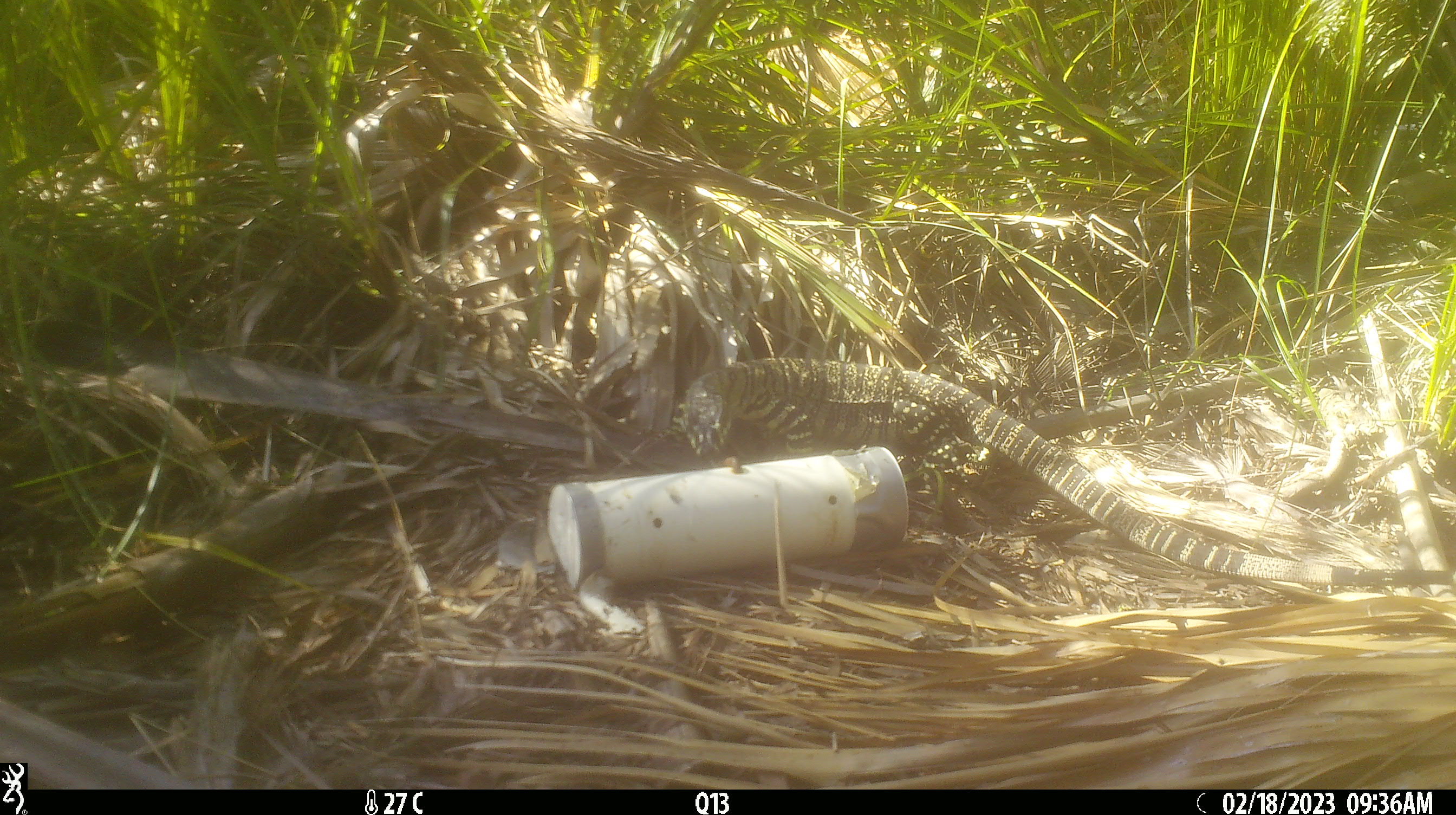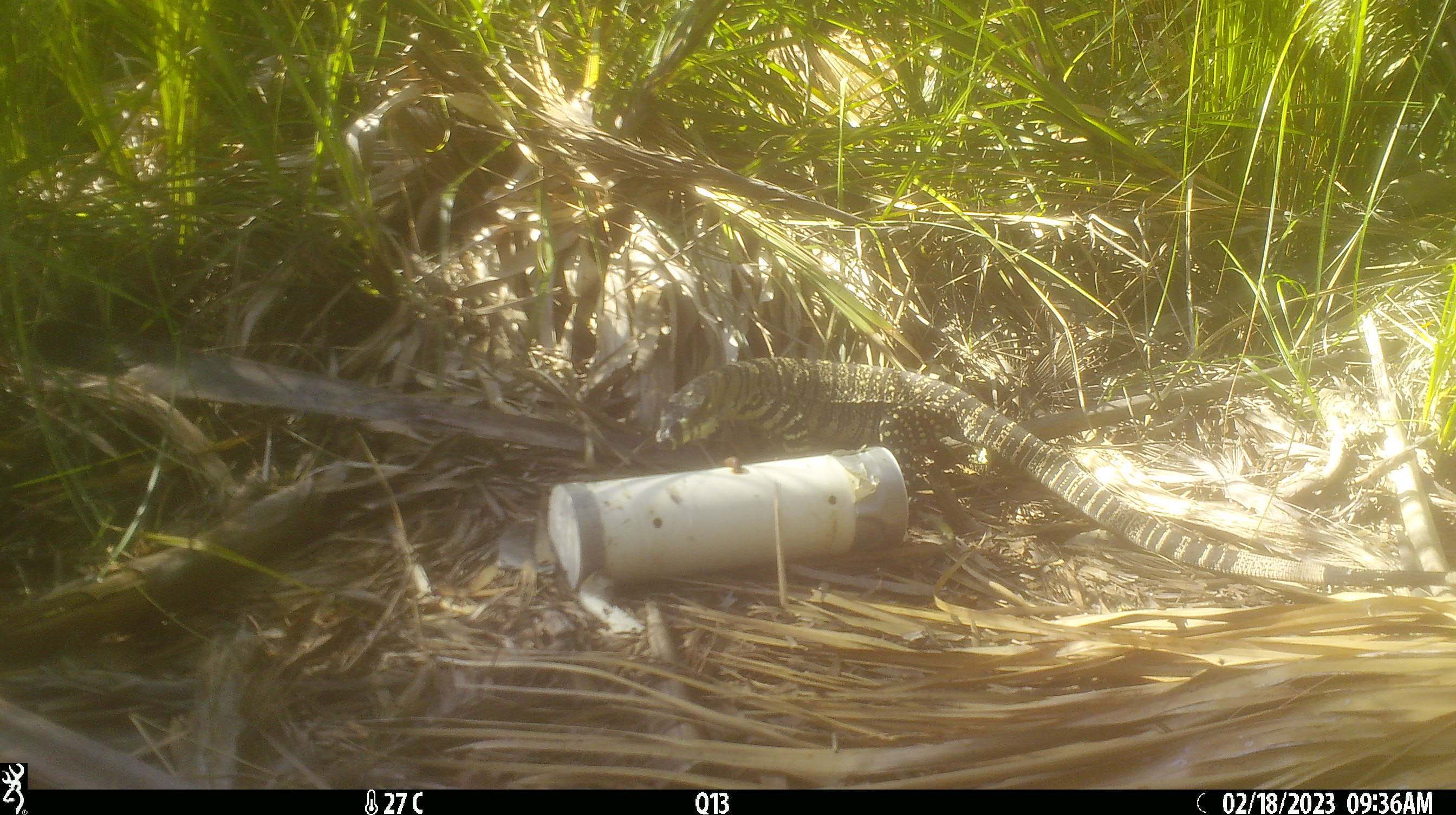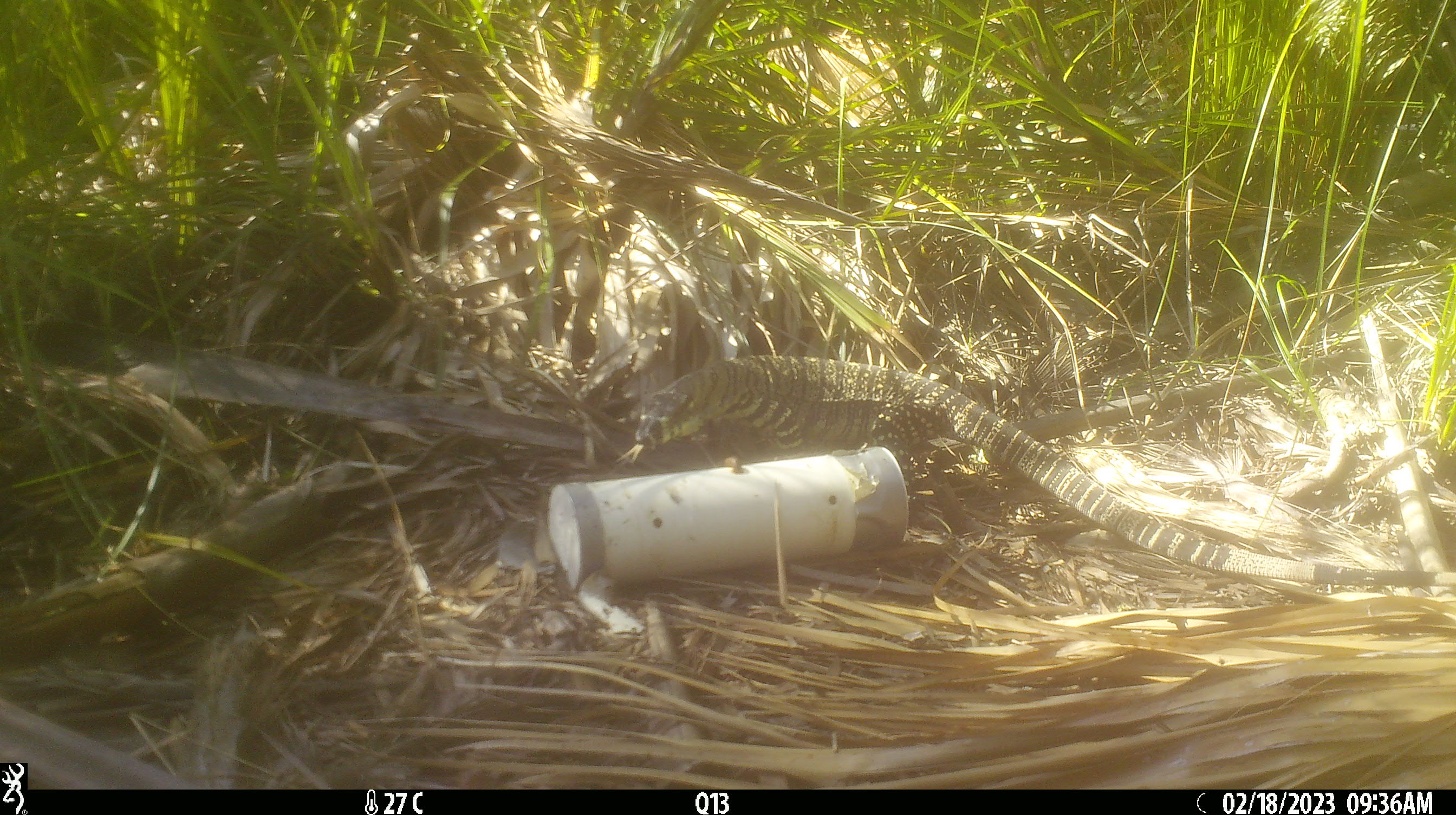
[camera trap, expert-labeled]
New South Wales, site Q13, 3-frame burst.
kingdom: Animalia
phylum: Chordata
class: Reptilia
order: Squamata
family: Varanidae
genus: Varanus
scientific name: Varanus varius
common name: lace monitor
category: goanna